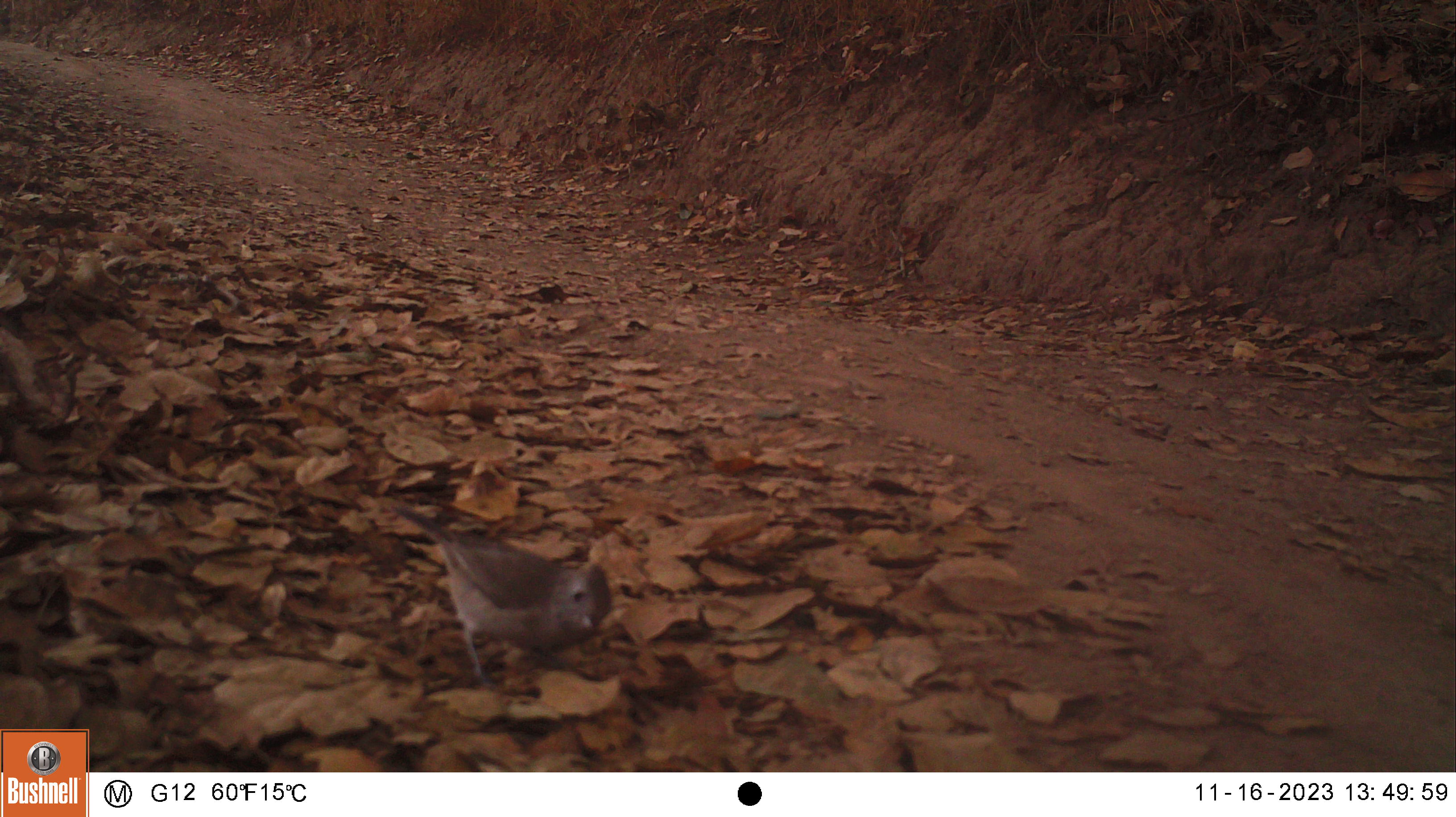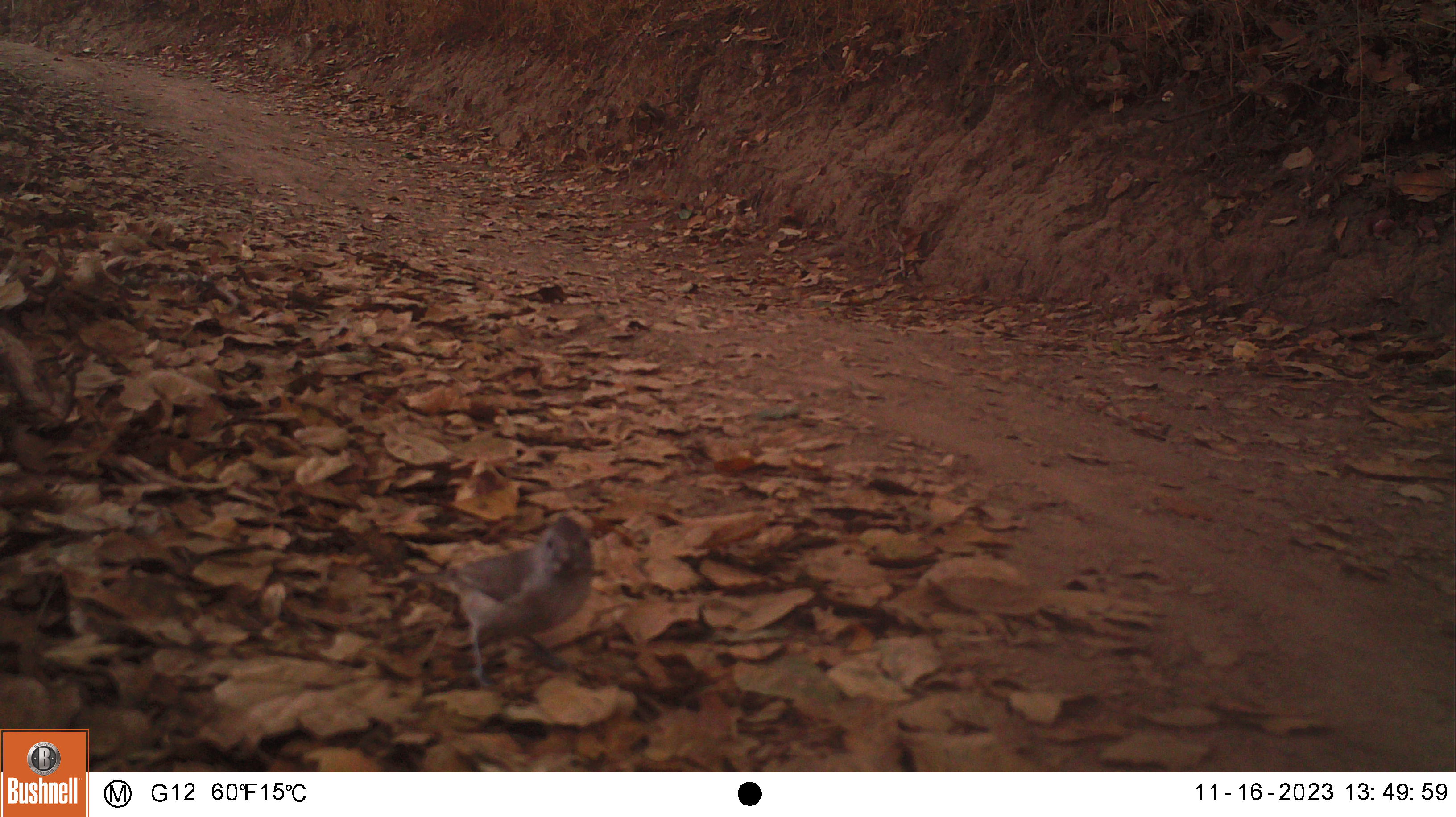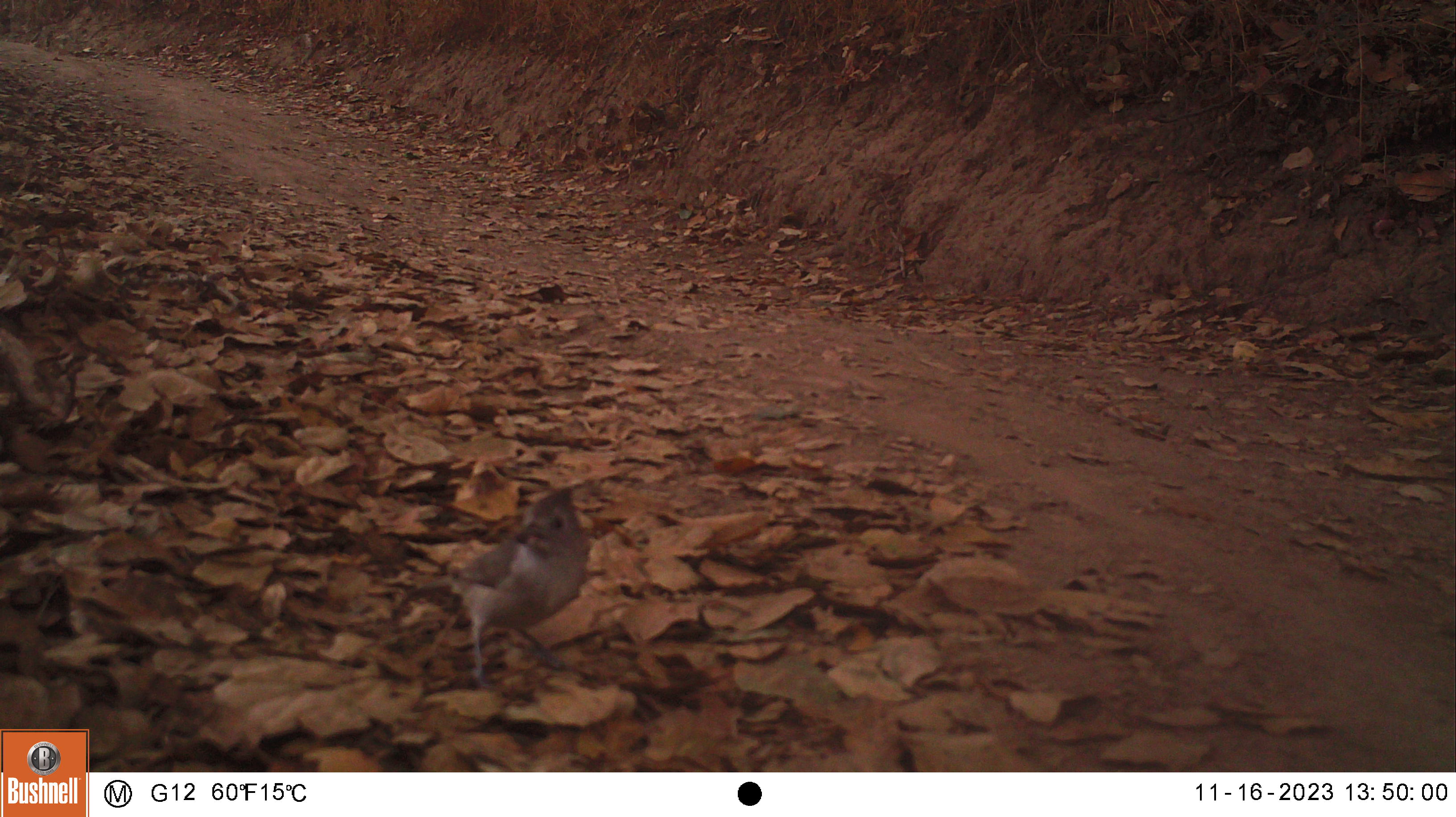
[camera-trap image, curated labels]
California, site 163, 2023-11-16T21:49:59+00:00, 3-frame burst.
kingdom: Animalia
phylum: Chordata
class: Aves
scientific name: Aves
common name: bird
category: unknown bird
Unknown bird (bird) (Aves).